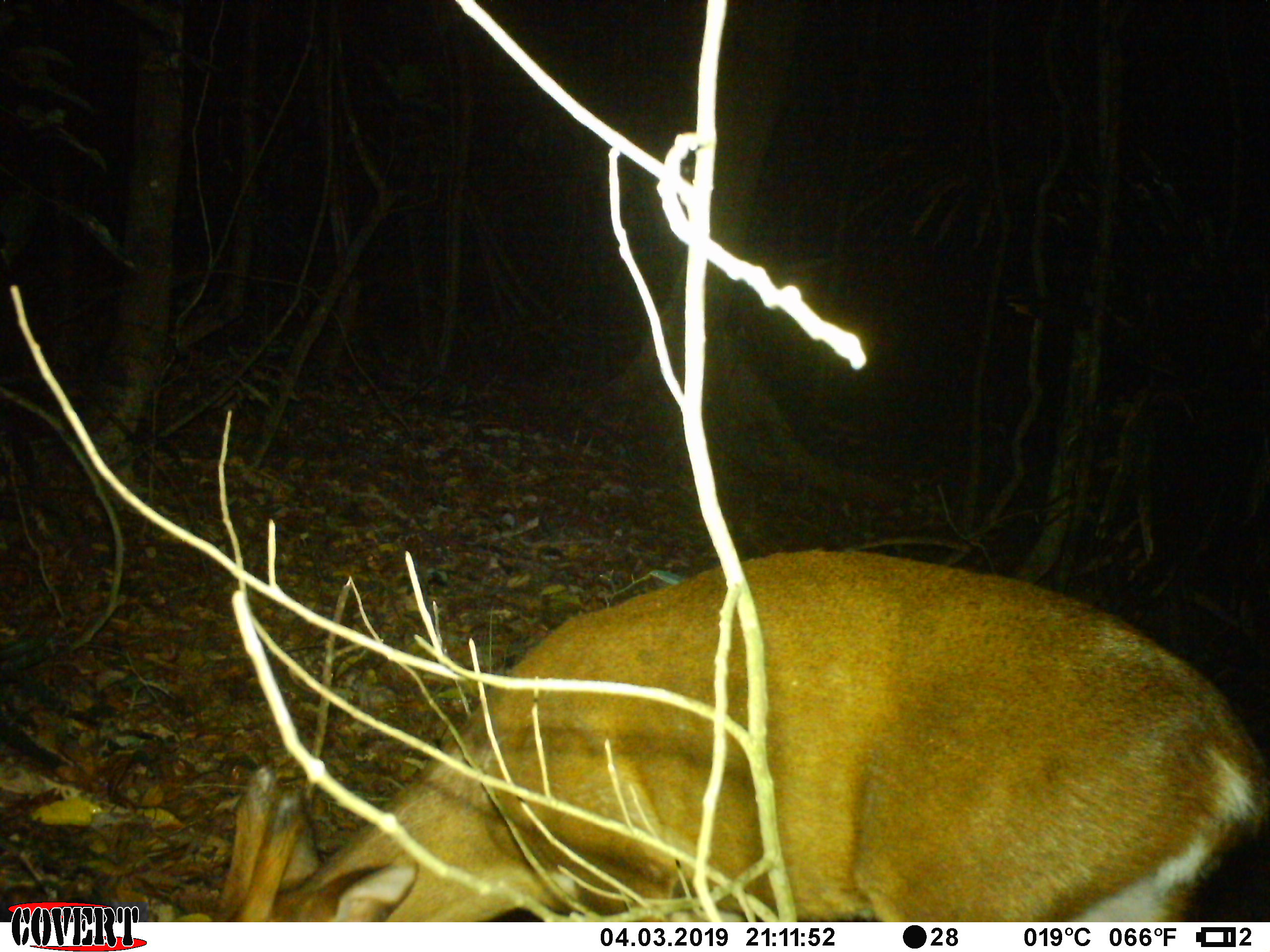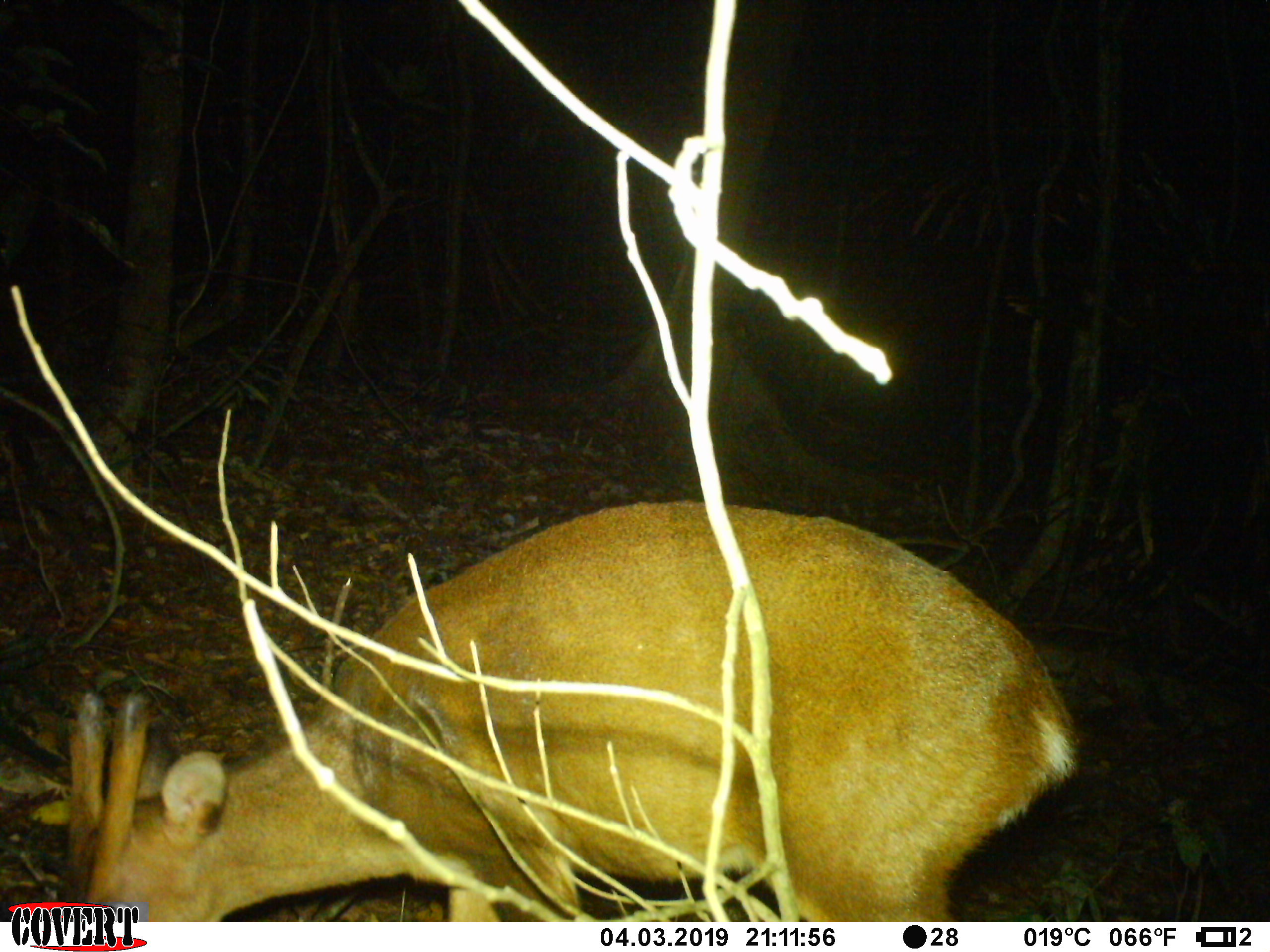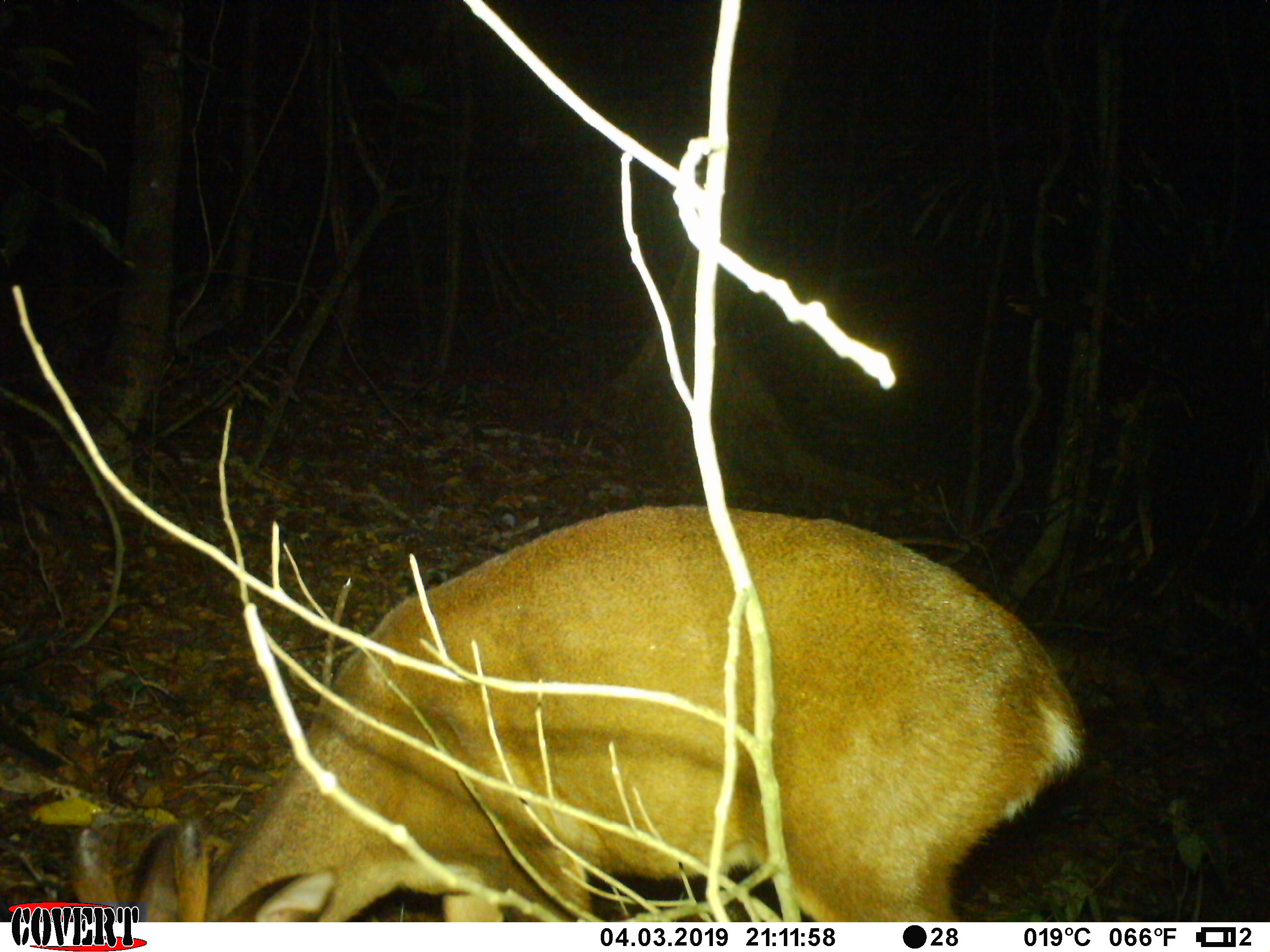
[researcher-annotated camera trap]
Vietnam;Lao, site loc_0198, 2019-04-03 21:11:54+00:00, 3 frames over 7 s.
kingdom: Animalia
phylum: Chordata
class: Mammalia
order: Artiodactyla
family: Cervidae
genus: Muntiacus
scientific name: Muntiacus vuquangensis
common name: large-antlered muntjac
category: large antlered muntjac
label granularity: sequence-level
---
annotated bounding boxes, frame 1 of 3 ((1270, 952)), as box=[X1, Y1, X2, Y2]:
large antlered muntjac: box=[209, 549, 1270, 921]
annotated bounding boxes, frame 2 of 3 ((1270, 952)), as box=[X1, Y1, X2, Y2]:
large antlered muntjac: box=[68, 500, 1078, 921]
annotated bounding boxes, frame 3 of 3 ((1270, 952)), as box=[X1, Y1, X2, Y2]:
large antlered muntjac: box=[68, 504, 1085, 921]